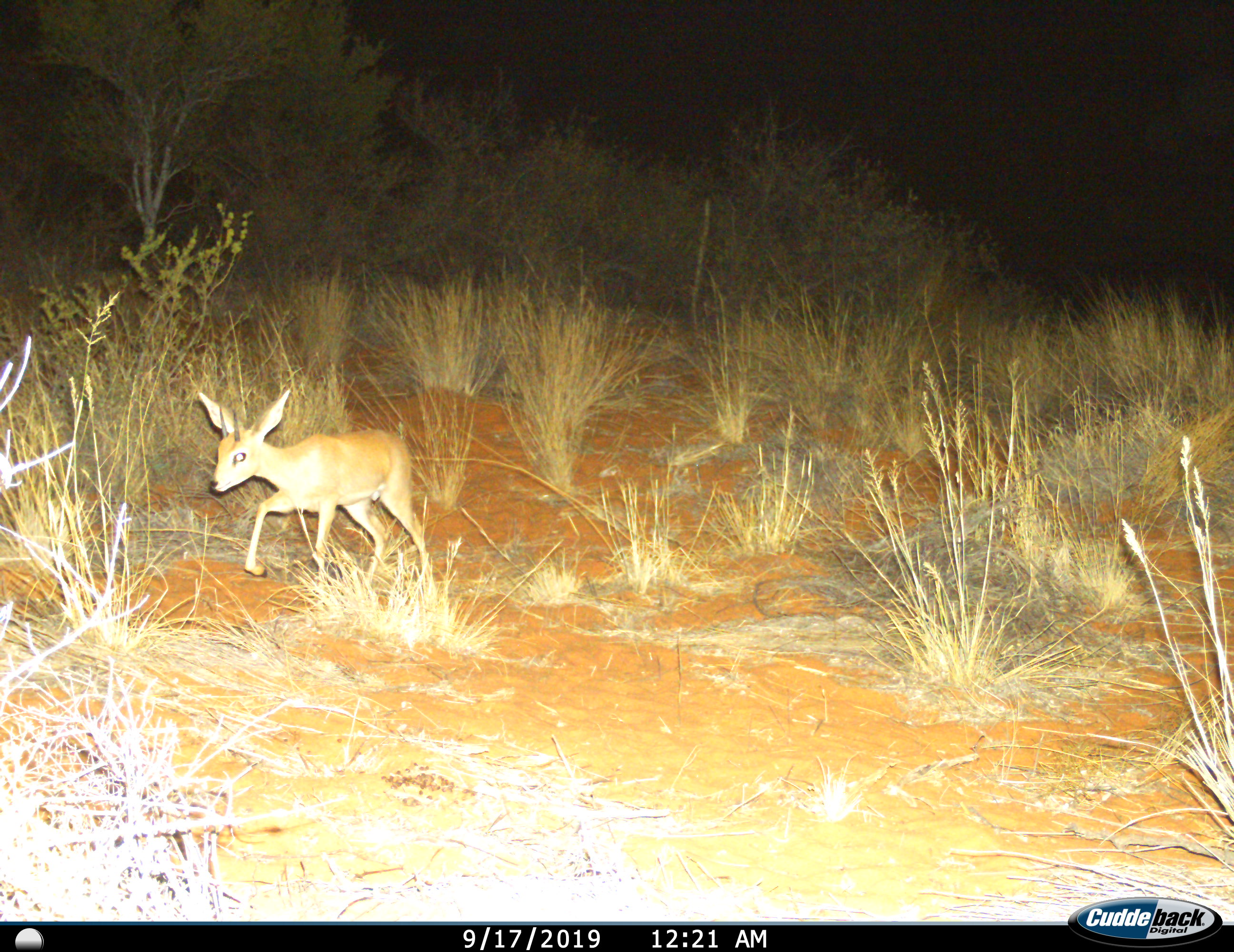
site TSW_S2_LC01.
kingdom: Animalia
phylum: Chordata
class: Mammalia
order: Artiodactyla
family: Bovidae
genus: Raphicerus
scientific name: Raphicerus campestris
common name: steenbok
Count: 1.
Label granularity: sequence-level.